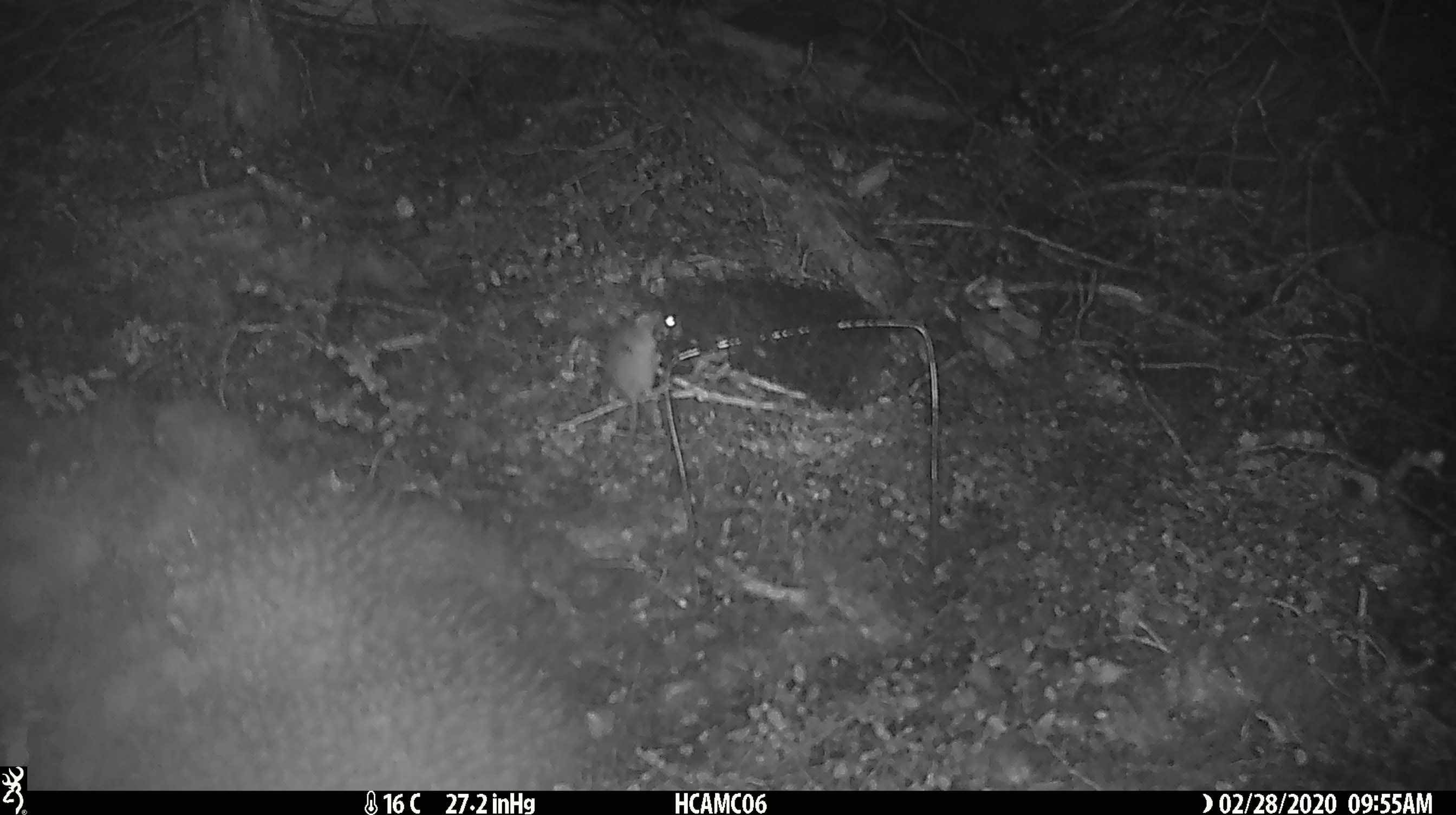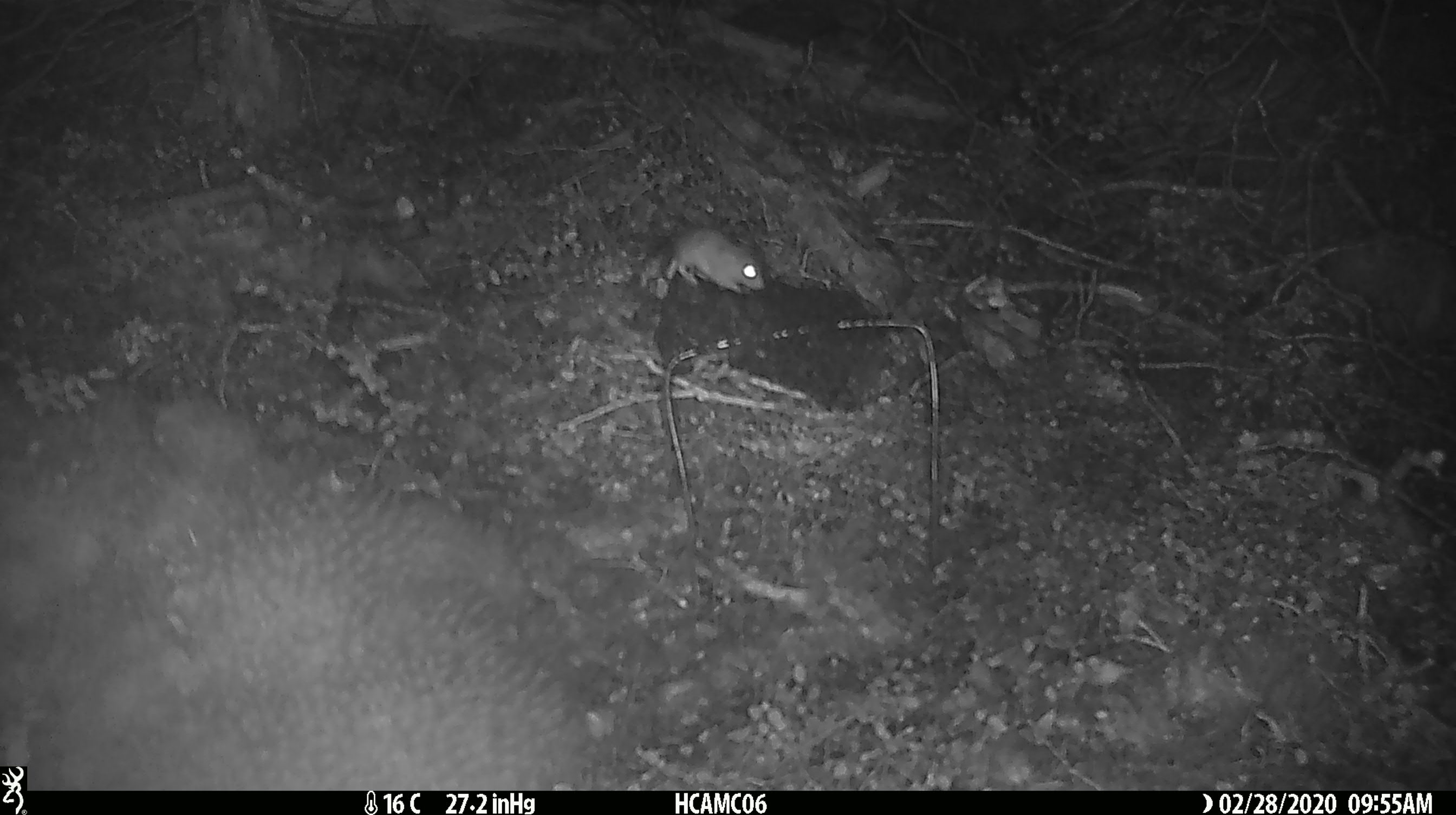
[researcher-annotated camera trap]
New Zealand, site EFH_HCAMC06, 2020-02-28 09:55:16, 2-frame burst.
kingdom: Animalia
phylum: Chordata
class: Mammalia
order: Rodentia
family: Muridae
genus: Mus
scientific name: Mus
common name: mouse